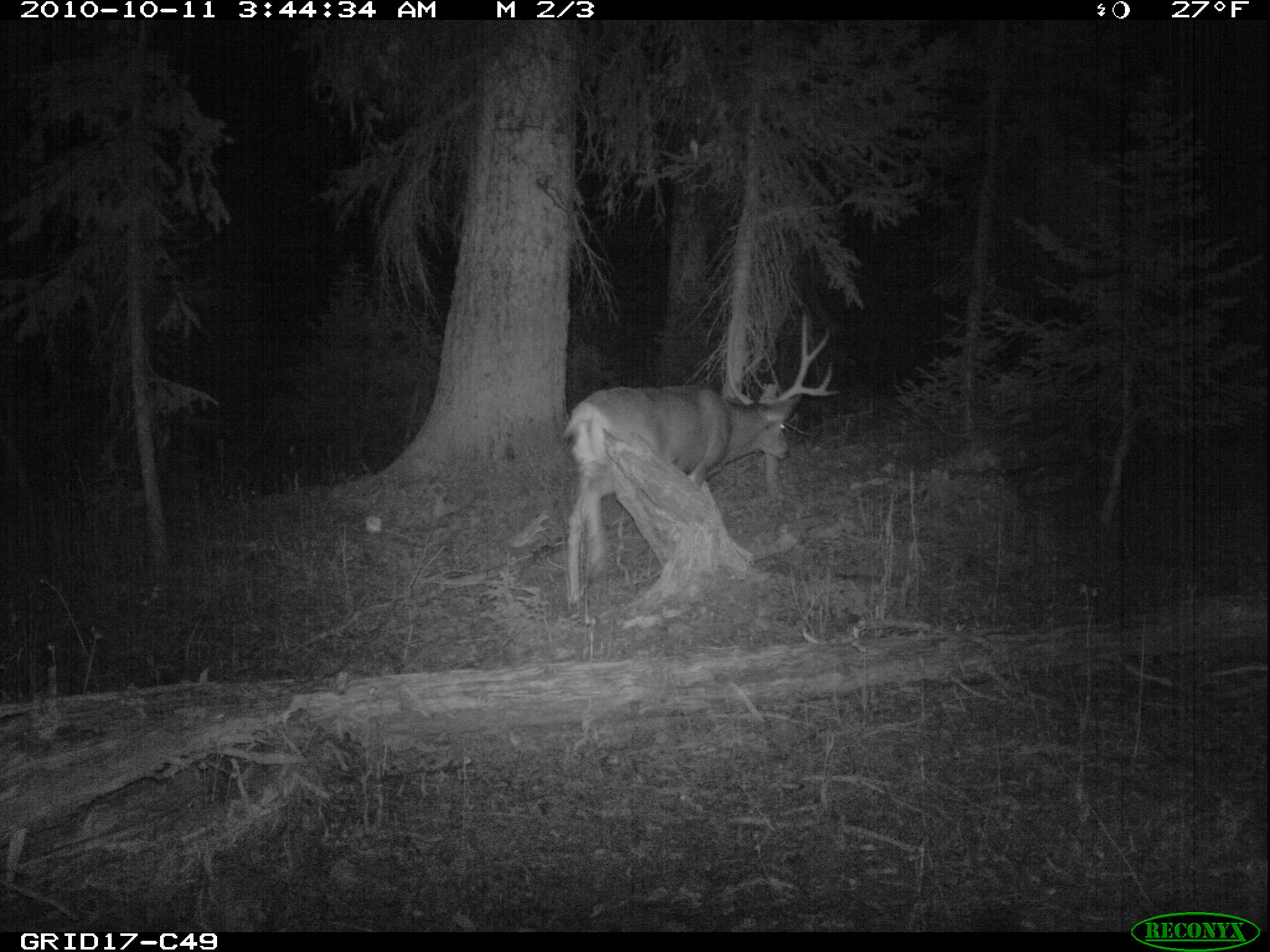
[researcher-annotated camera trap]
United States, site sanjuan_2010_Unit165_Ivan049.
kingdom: Animalia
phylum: Chordata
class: Mammalia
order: Artiodactyla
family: Cervidae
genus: Odocoileus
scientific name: Odocoileus hemionus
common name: mule deer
Odocoileus hemionus (mule deer).